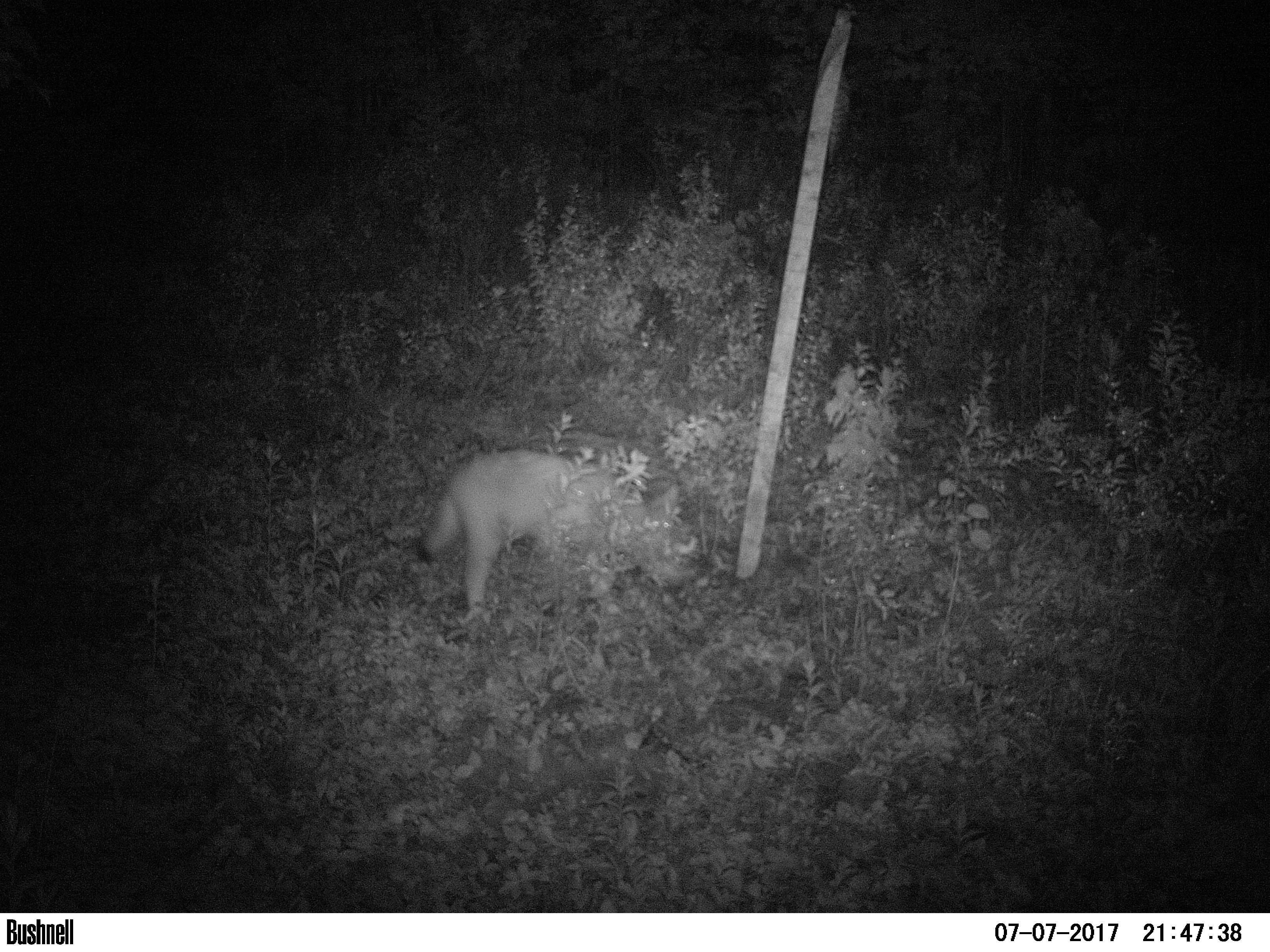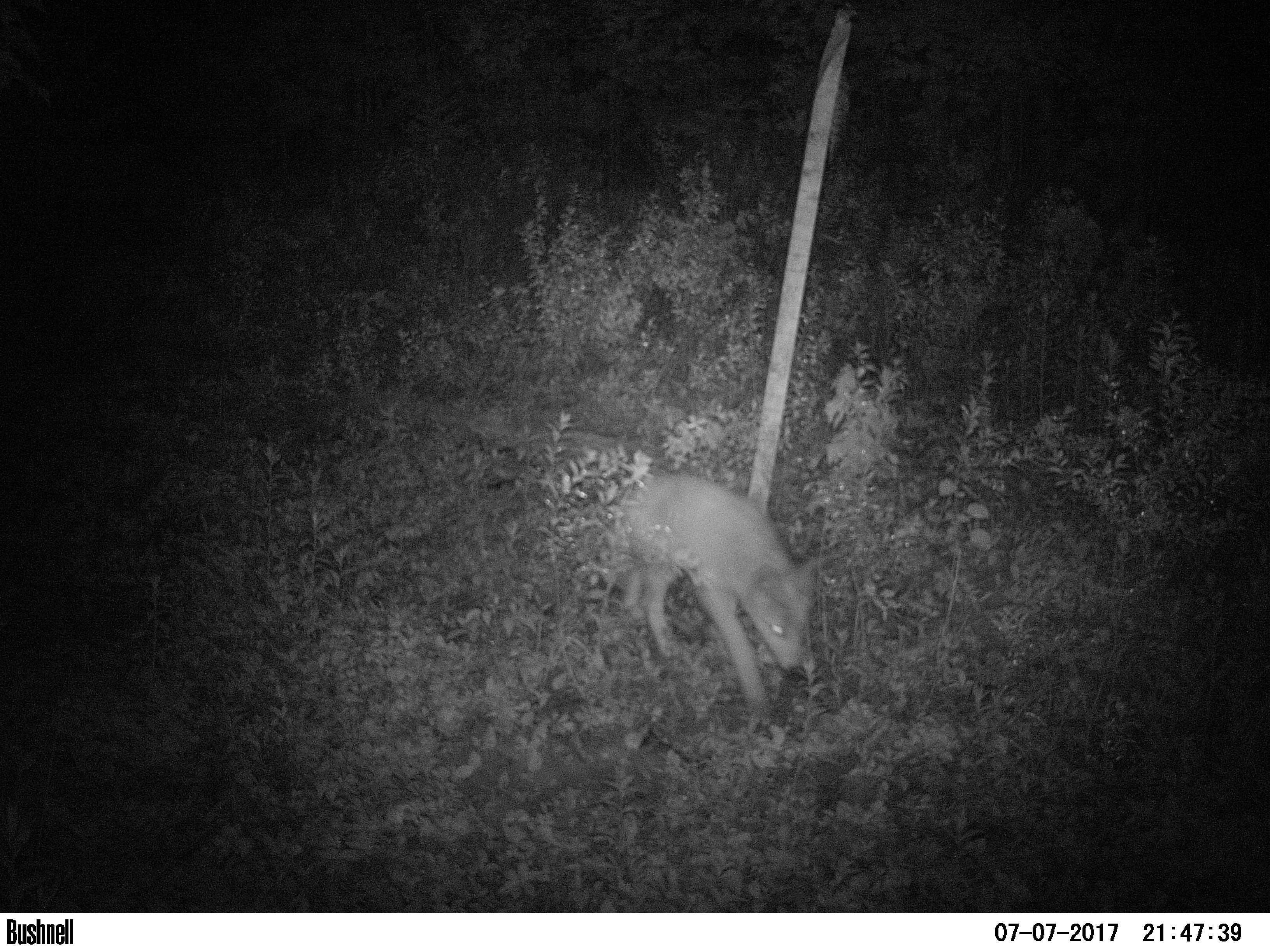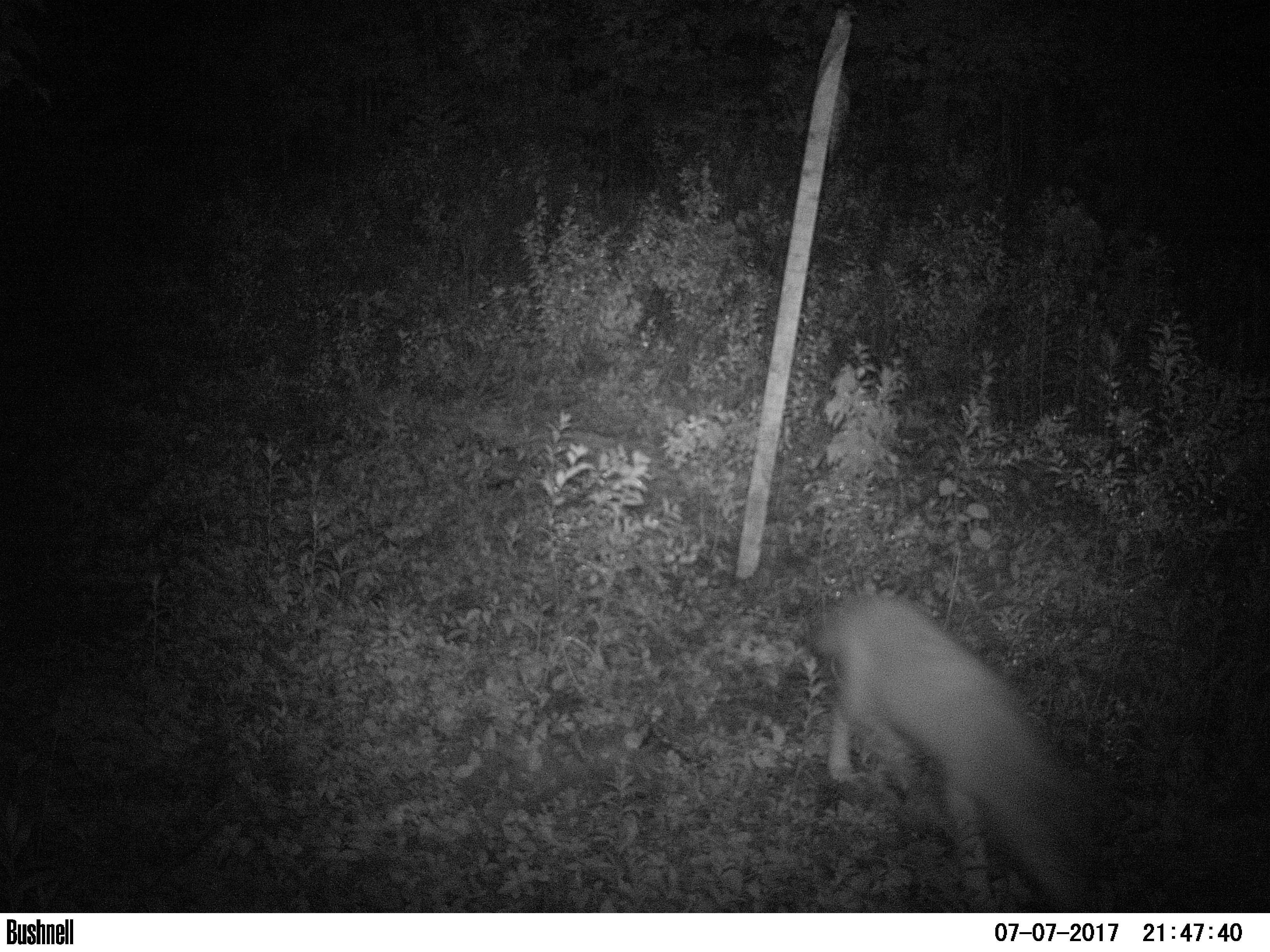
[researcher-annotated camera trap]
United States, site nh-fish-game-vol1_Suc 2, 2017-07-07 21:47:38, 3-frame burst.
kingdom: Animalia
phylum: Chordata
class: Mammalia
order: Carnivora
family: Canidae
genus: Canis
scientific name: Canis latrans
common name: coyote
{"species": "coyote (Canis latrans)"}